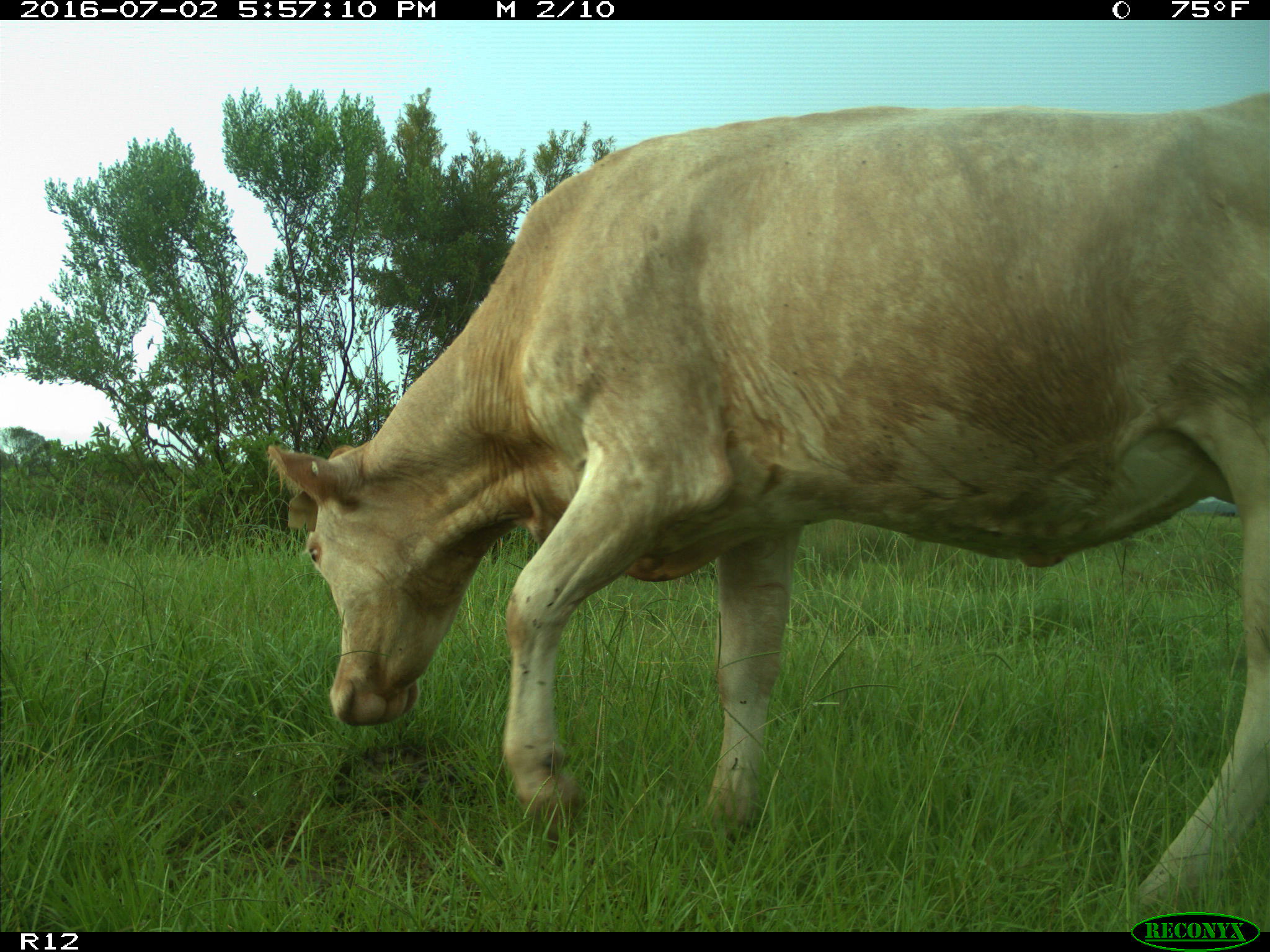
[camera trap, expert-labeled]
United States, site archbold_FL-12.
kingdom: Animalia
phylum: Chordata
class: Mammalia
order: Artiodactyla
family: Bovidae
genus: Bos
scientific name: Bos taurus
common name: domestic cow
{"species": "Bos taurus (domestic cow)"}